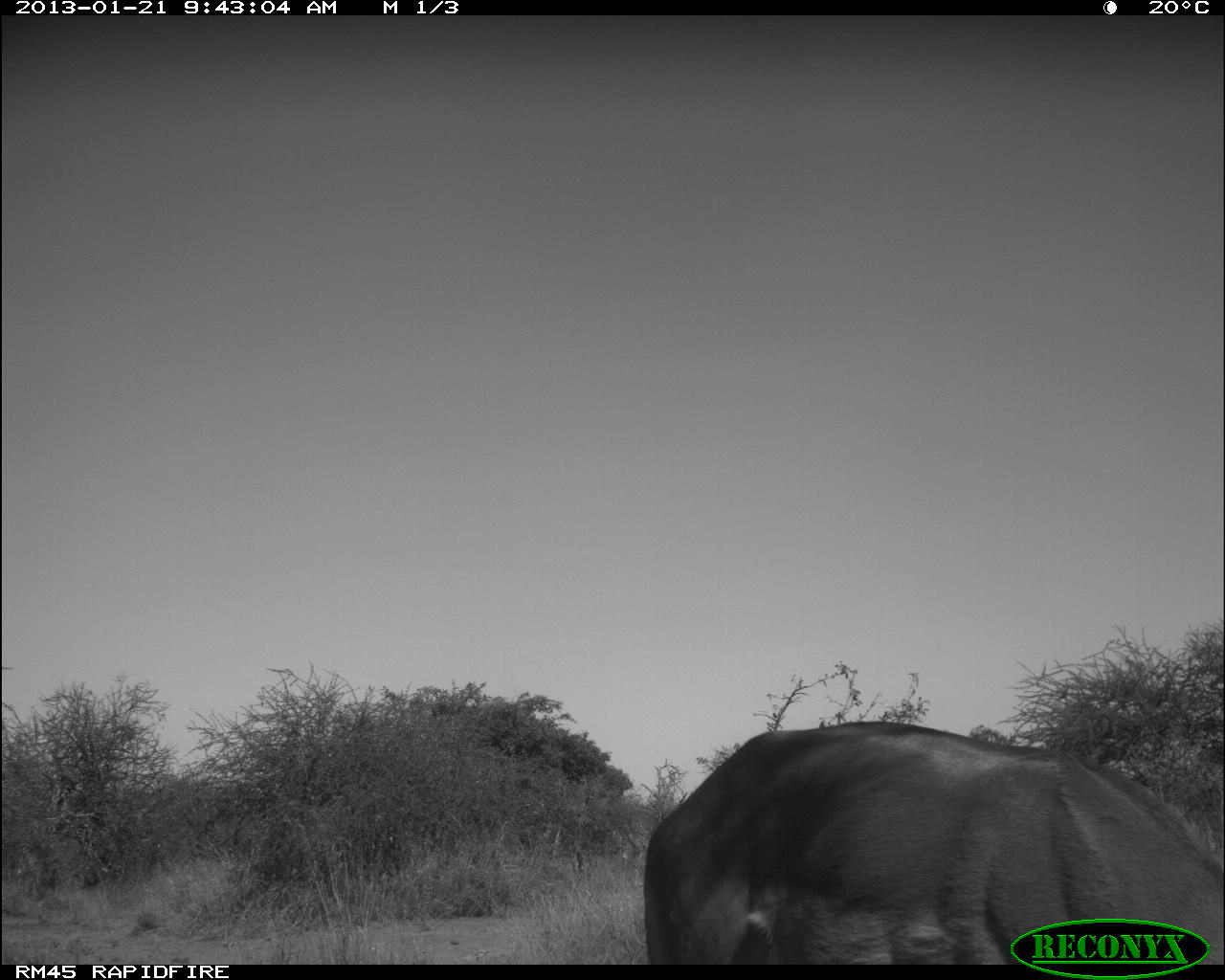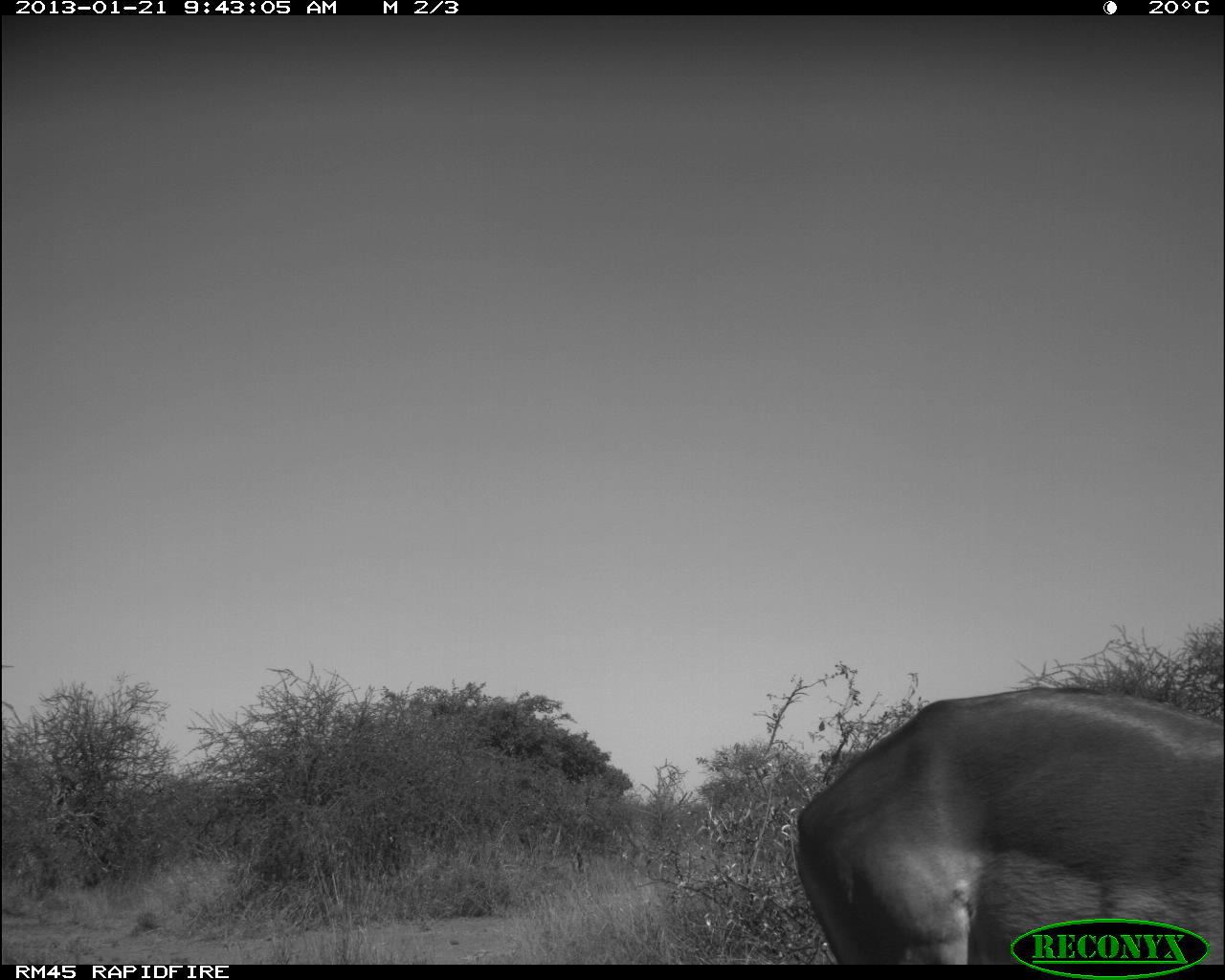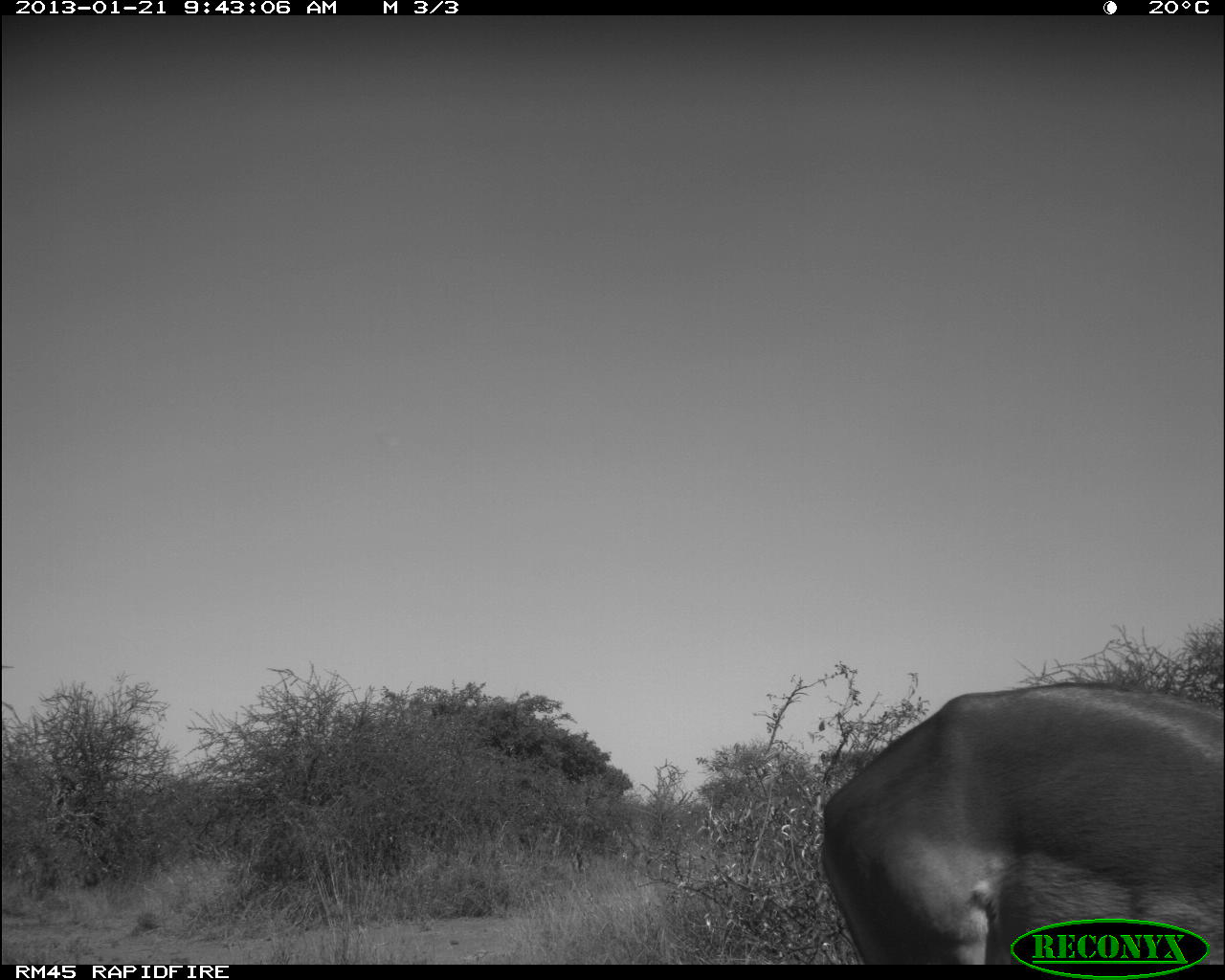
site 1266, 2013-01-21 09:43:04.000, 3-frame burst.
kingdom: Animalia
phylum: Chordata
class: Mammalia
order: Artiodactyla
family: Bovidae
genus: Aepyceros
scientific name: Aepyceros melampus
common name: impala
Aepyceros melampus (impala), count 1.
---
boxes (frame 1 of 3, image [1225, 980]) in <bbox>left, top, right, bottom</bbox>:
aepyceros melampus: <bbox>640, 719, 1225, 960</bbox>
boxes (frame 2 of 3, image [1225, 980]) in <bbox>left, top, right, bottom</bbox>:
aepyceros melampus: <bbox>792, 684, 1225, 960</bbox>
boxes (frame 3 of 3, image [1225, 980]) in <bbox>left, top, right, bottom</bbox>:
aepyceros melampus: <bbox>820, 682, 1225, 960</bbox>